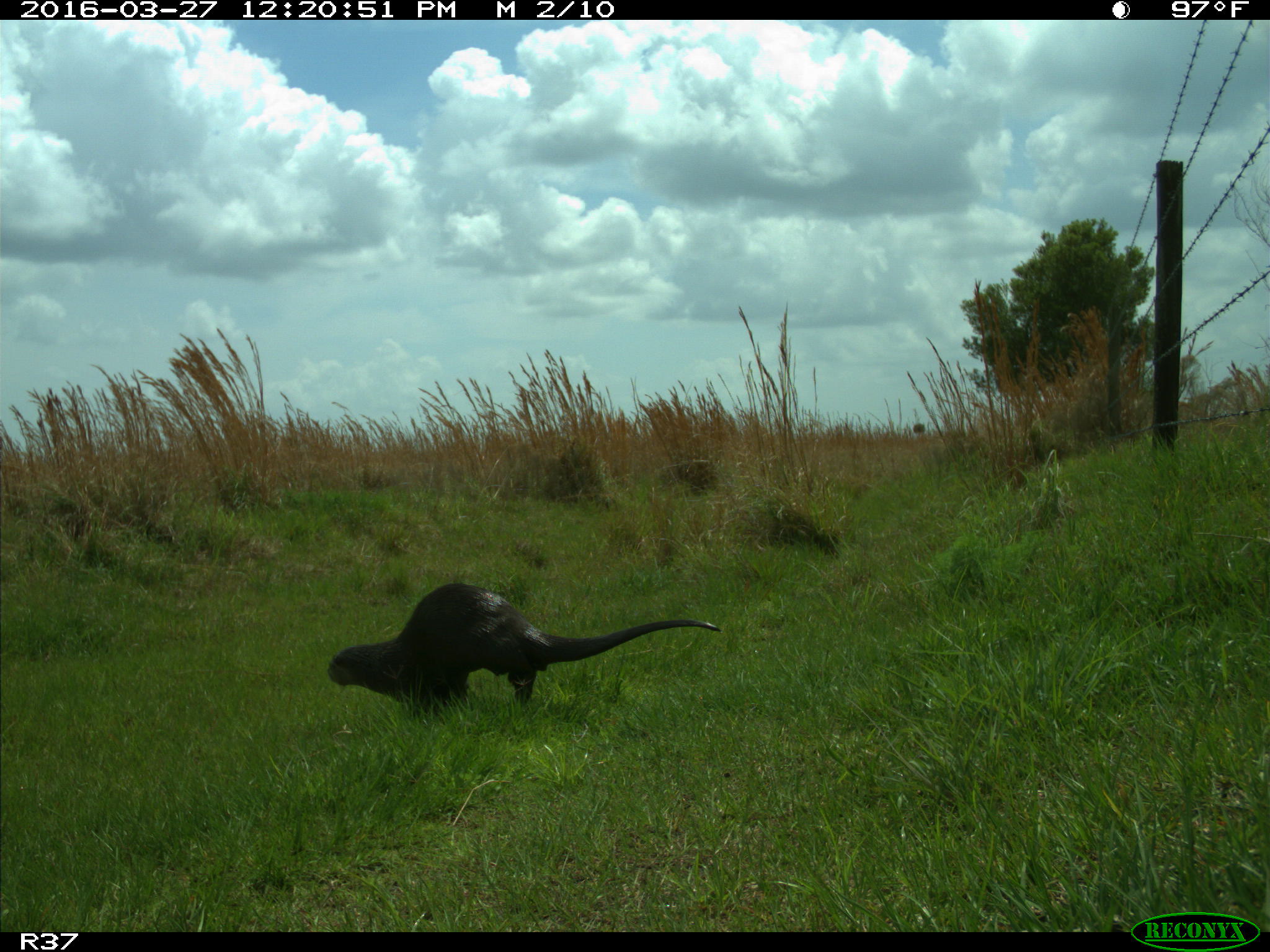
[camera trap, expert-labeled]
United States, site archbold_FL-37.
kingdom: Animalia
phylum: Chordata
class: Mammalia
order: Carnivora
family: Mustelidae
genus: Lontra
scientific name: Lontra canadensis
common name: north american river otter